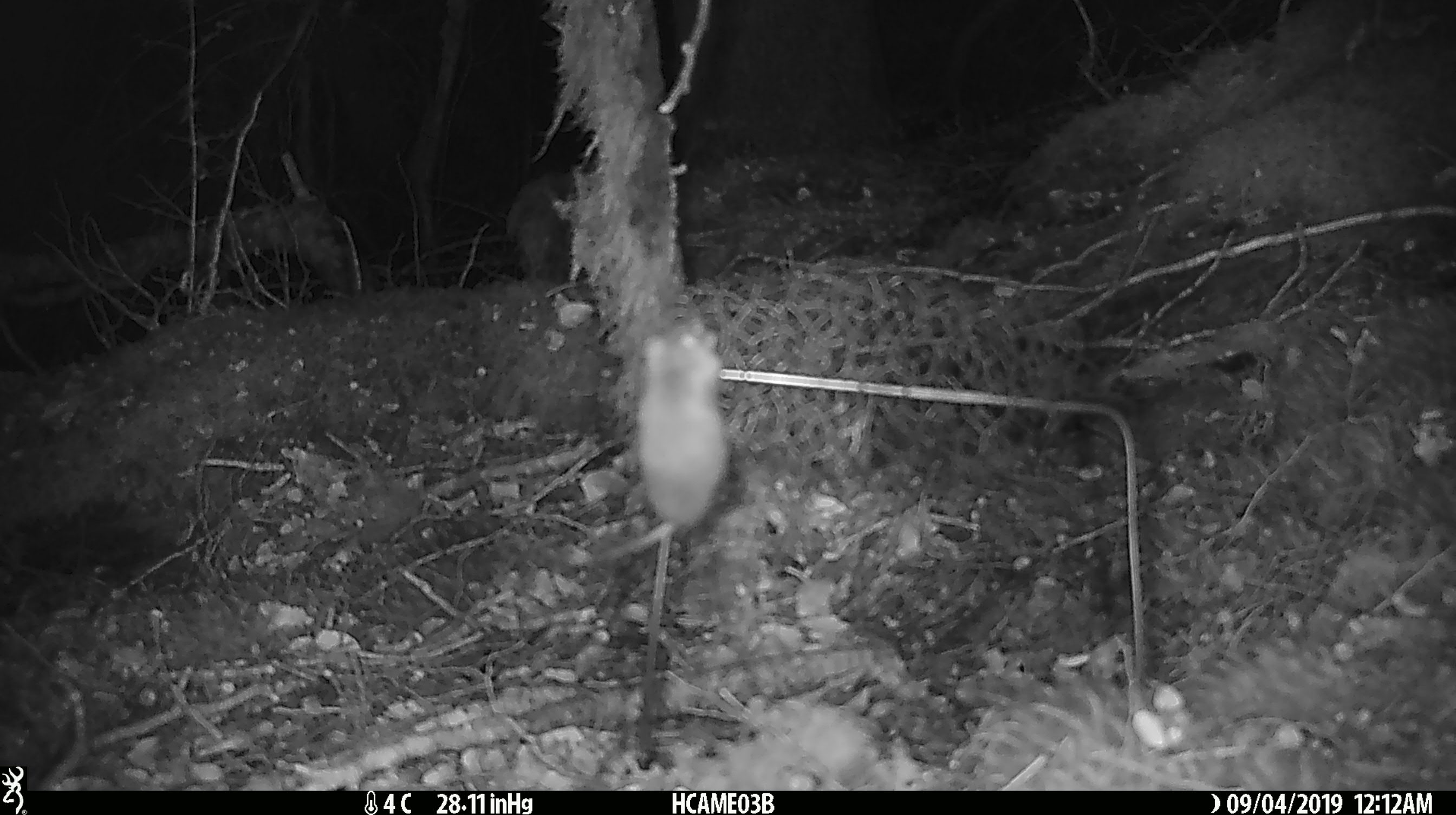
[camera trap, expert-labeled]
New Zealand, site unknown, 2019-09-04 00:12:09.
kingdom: Animalia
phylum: Chordata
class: Mammalia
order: Rodentia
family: Muridae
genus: Mus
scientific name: Mus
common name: mouse